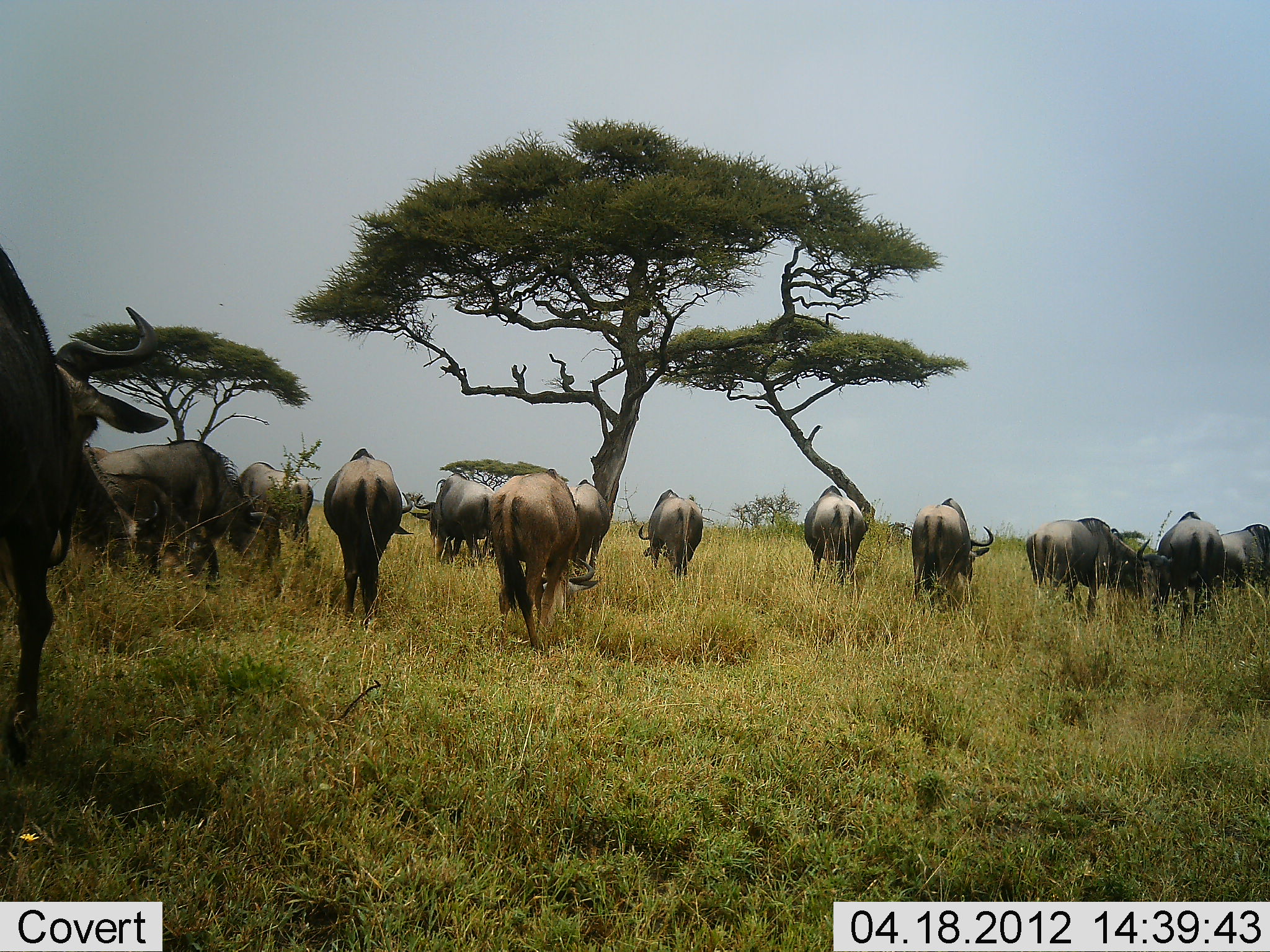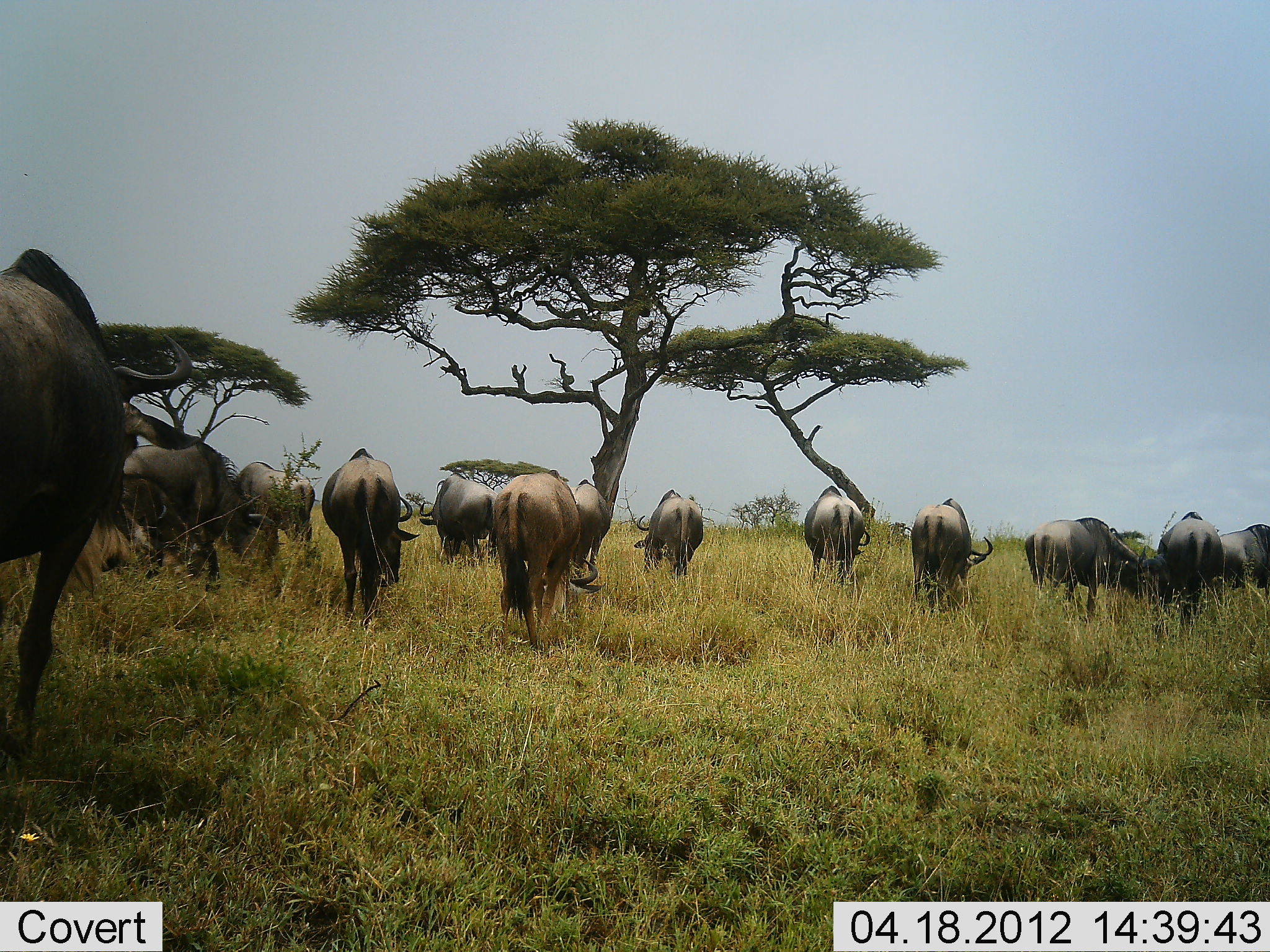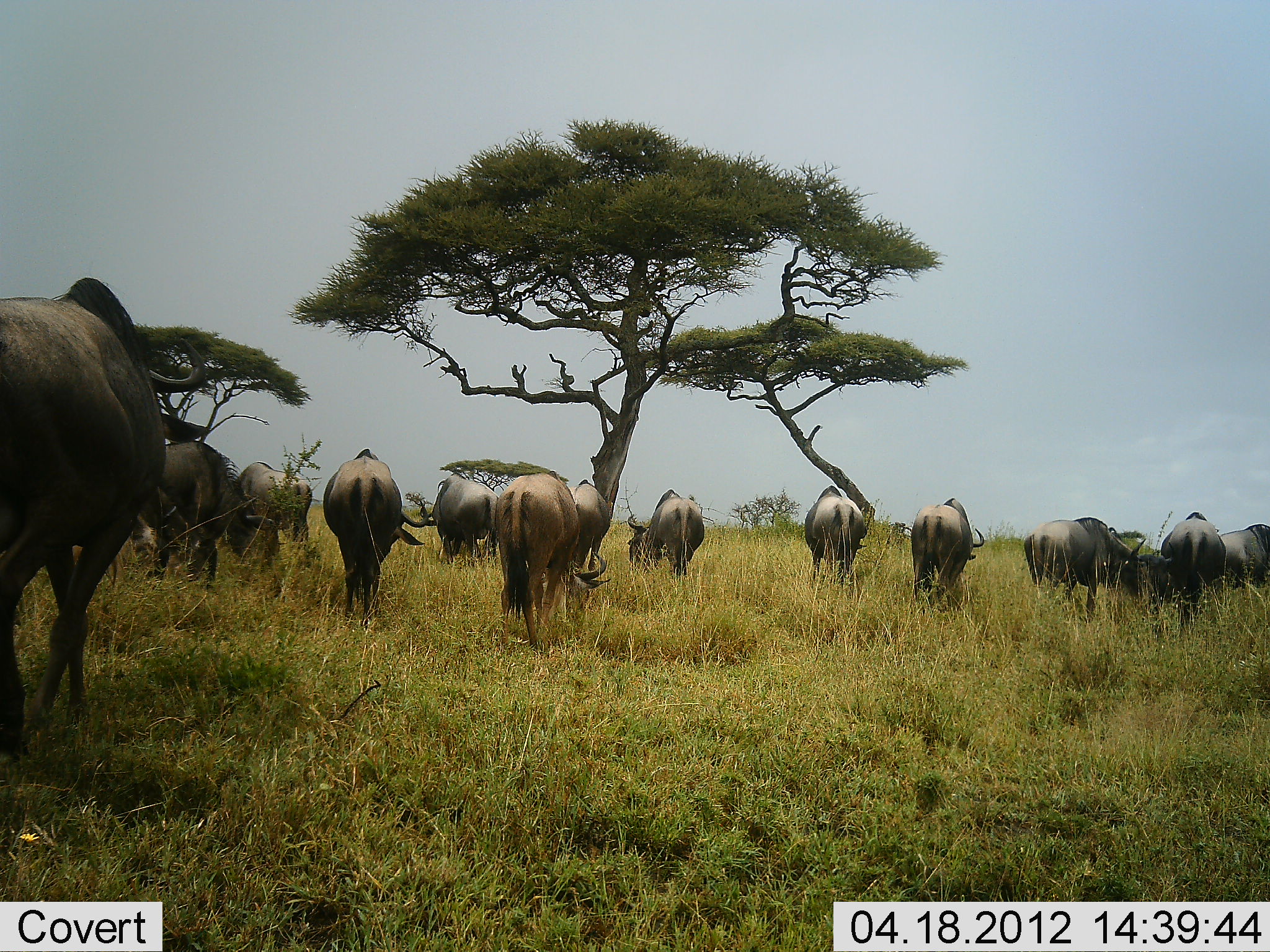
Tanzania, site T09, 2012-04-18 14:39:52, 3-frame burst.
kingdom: Animalia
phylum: Chordata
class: Mammalia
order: Artiodactyla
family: Bovidae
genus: Connochaetes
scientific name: Connochaetes taurinus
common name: blue wildebeest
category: wildebeest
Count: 11-50.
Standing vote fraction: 21%.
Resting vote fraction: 0%.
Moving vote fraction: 32%.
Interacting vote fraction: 0%.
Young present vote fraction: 0%.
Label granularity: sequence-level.